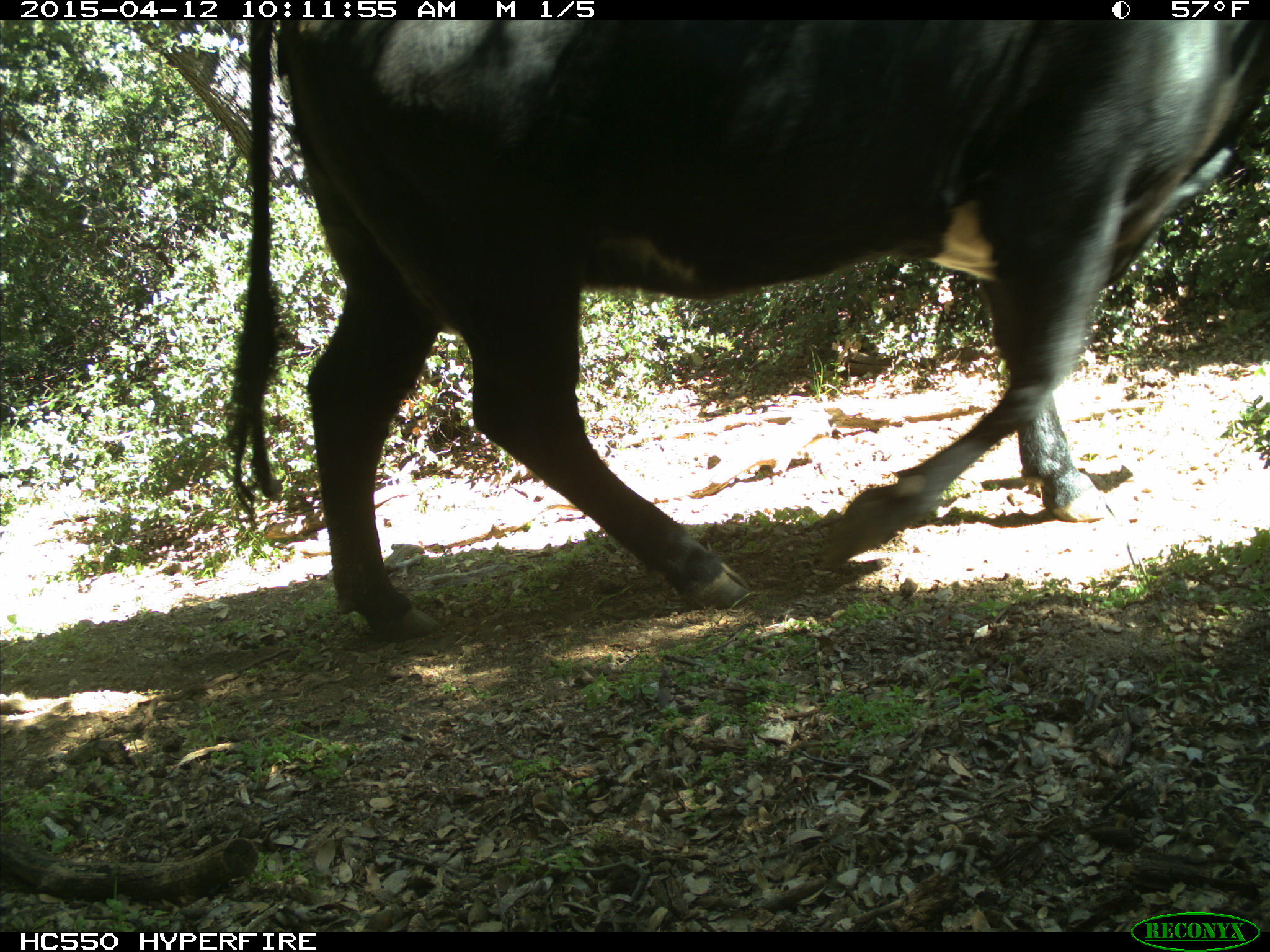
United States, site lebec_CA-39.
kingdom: Animalia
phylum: Chordata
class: Mammalia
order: Artiodactyla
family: Bovidae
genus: Bos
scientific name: Bos taurus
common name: domestic cow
Bos taurus (domestic cow).